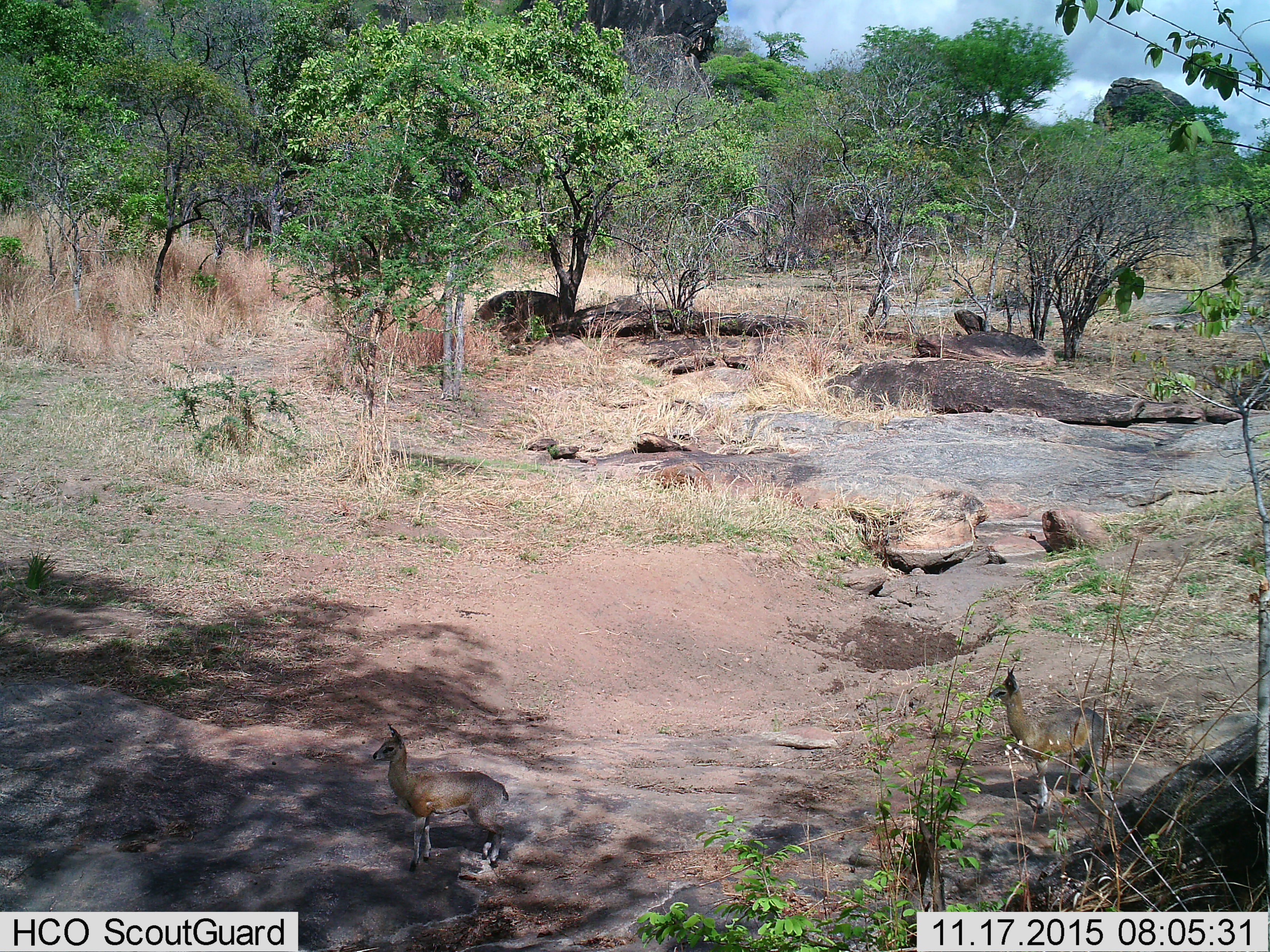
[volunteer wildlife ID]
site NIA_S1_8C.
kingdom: Animalia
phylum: Chordata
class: Mammalia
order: Artiodactyla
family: Bovidae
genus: Madoqua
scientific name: Madoqua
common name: dik-dik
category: dikdik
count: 2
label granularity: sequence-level